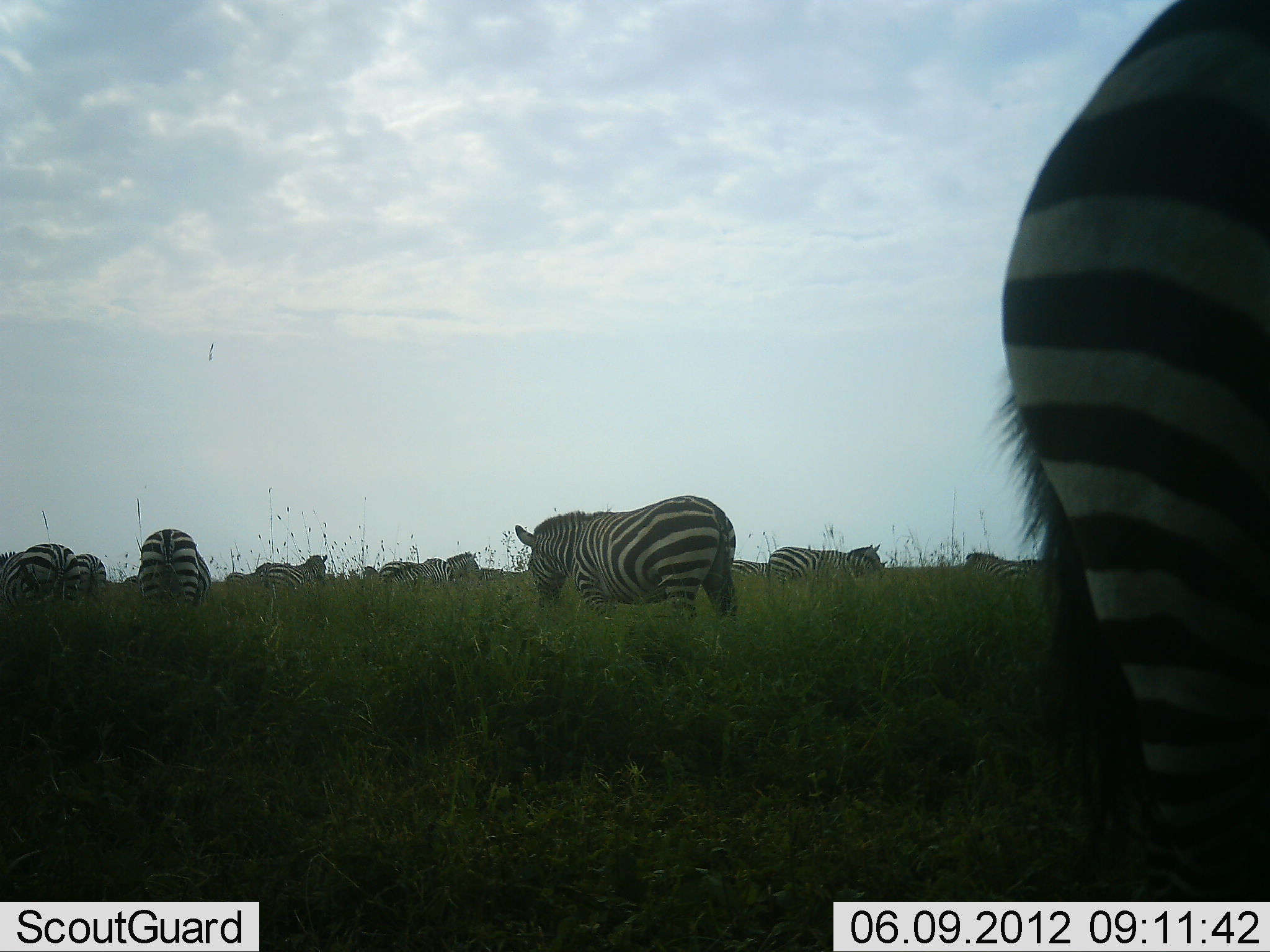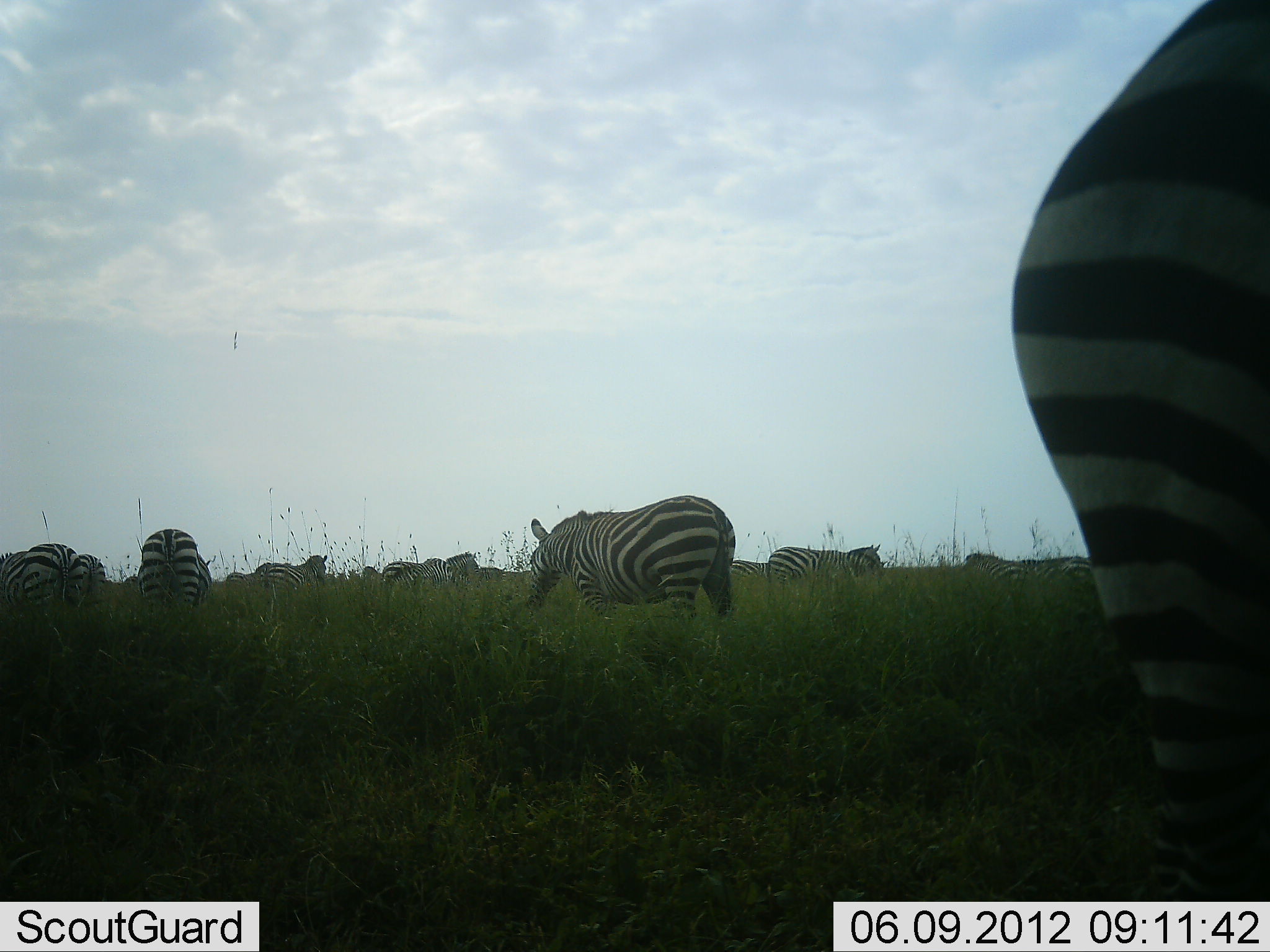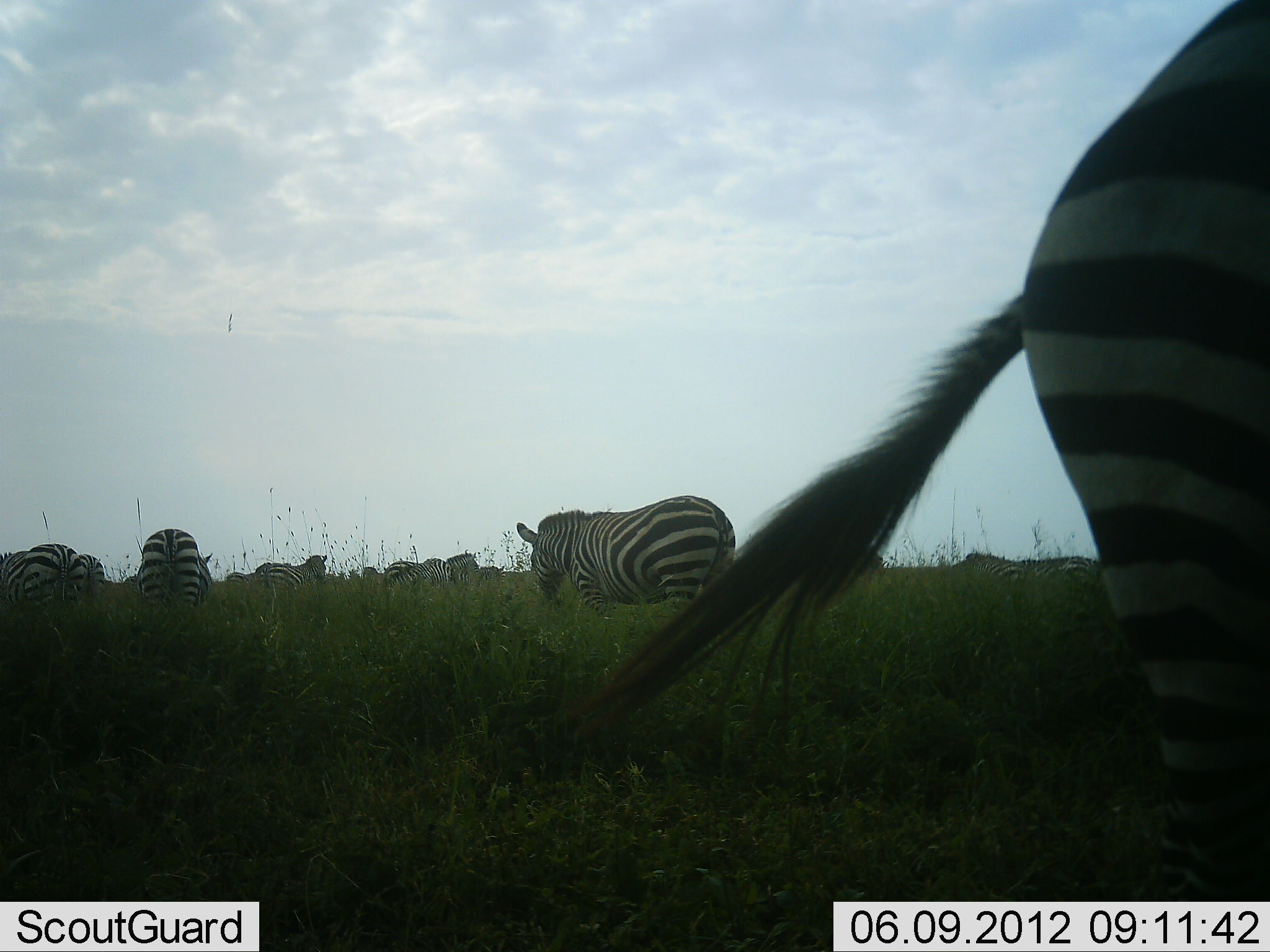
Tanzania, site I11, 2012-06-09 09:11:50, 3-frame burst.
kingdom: Animalia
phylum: Chordata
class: Mammalia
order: Perissodactyla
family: Equidae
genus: Equus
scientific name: Equus quagga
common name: plains zebra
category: zebra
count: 11-50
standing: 60%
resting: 0%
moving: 10%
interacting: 0%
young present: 0%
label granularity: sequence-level